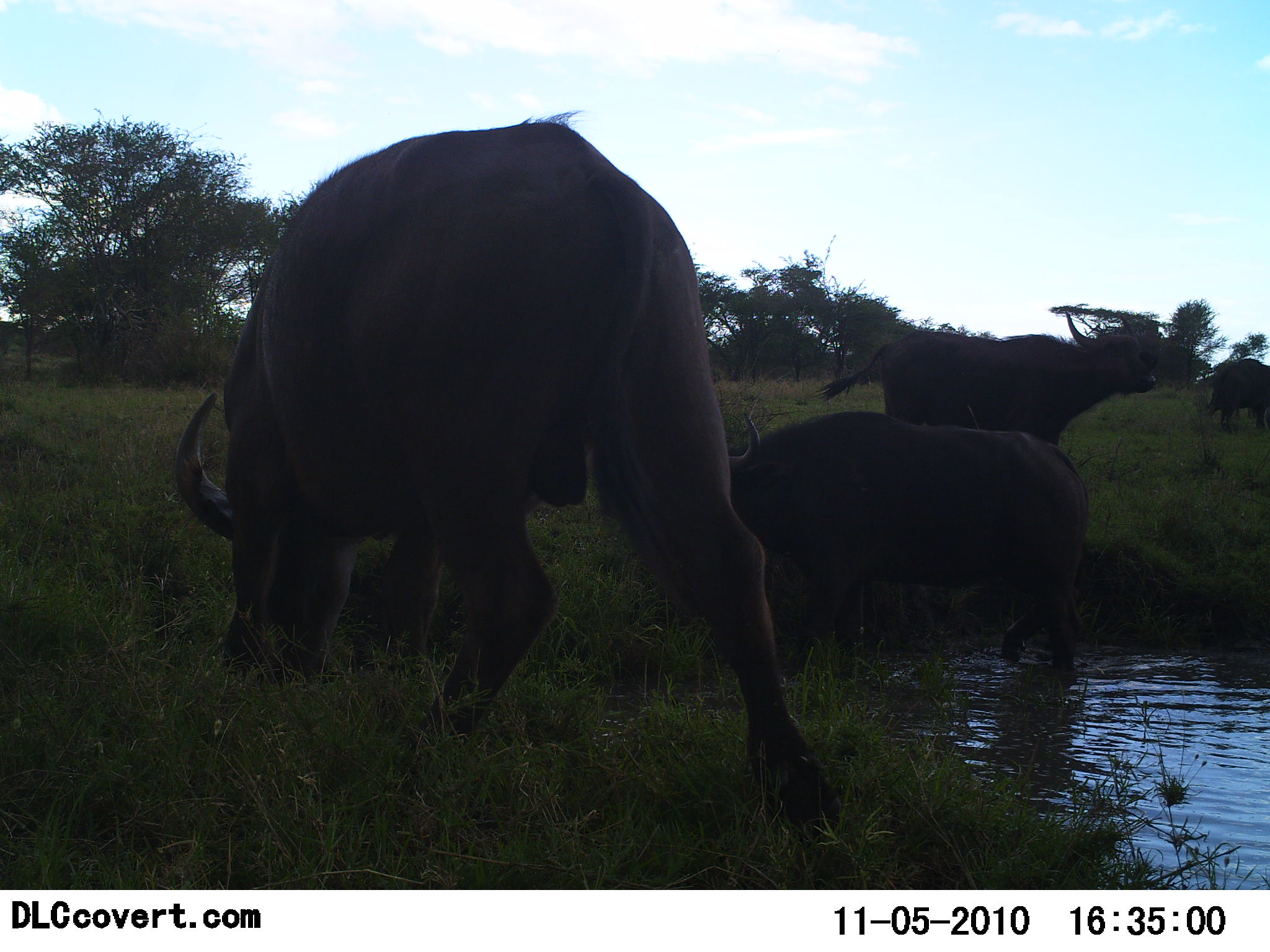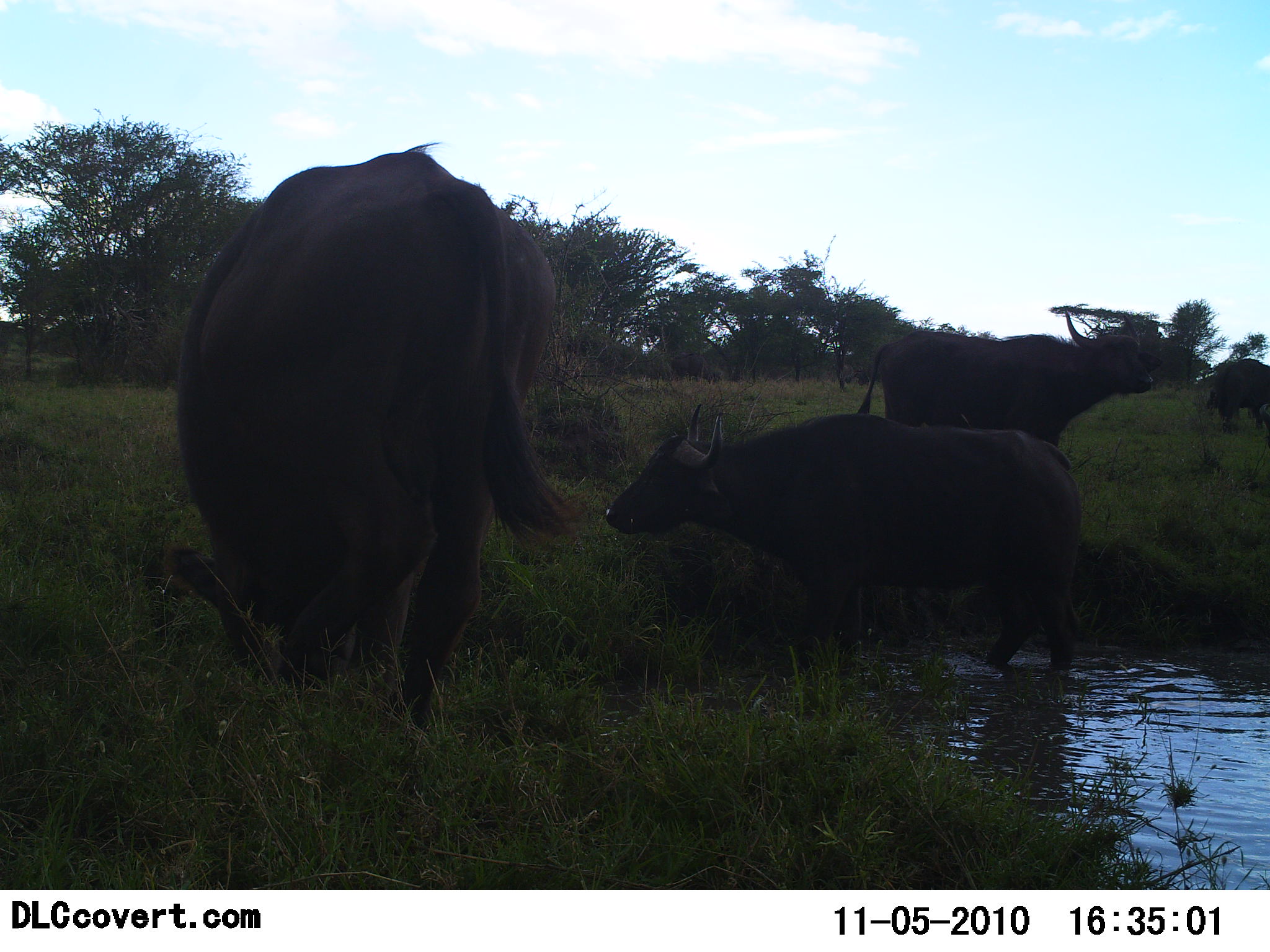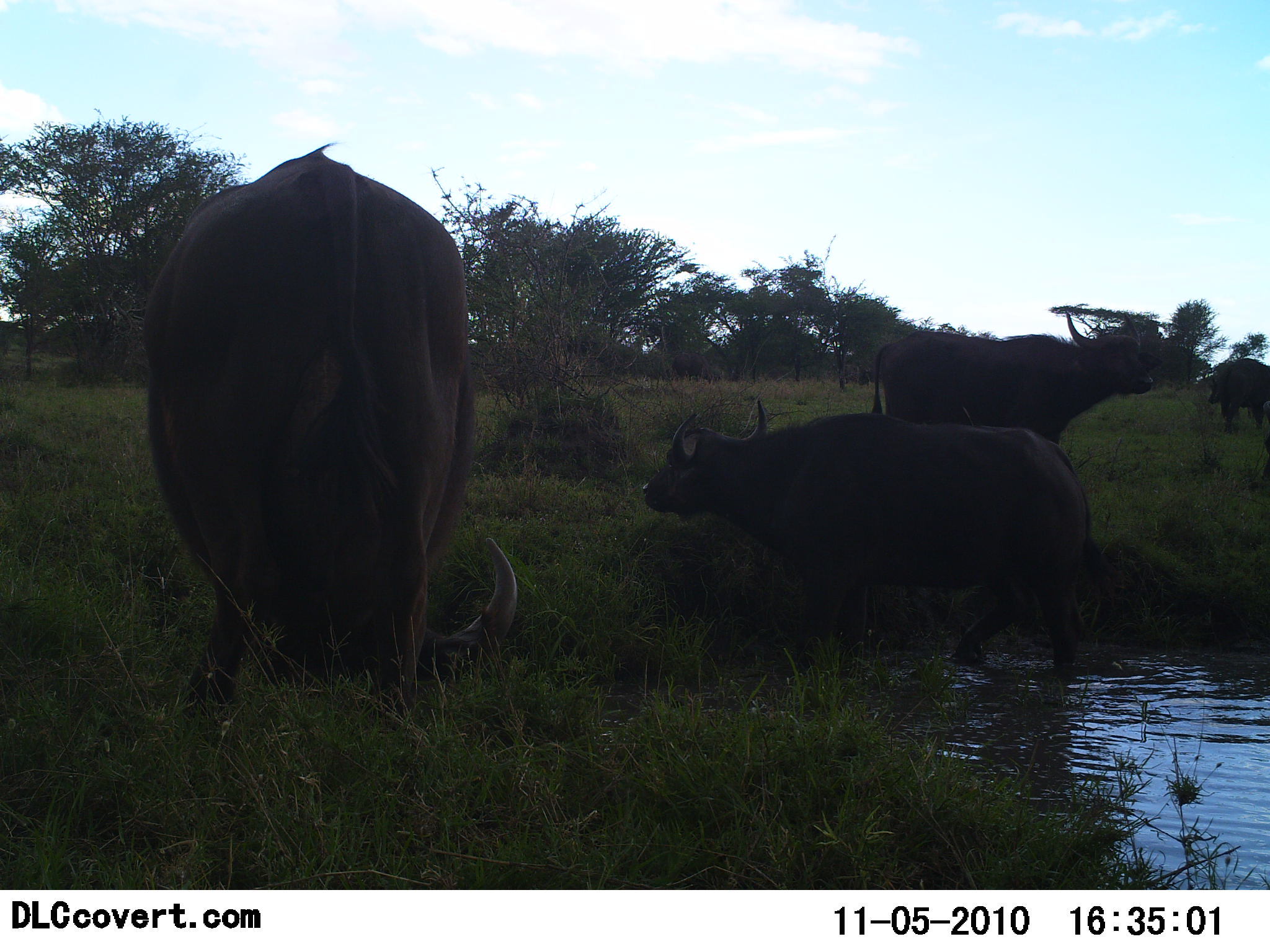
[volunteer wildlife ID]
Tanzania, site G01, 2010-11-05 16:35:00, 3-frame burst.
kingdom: Animalia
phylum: Chordata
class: Mammalia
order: Artiodactyla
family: Bovidae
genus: Syncerus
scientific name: Syncerus caffer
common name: cape buffalo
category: buffalo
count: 4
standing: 62%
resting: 15%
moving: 62%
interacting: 15%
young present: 8%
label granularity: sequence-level